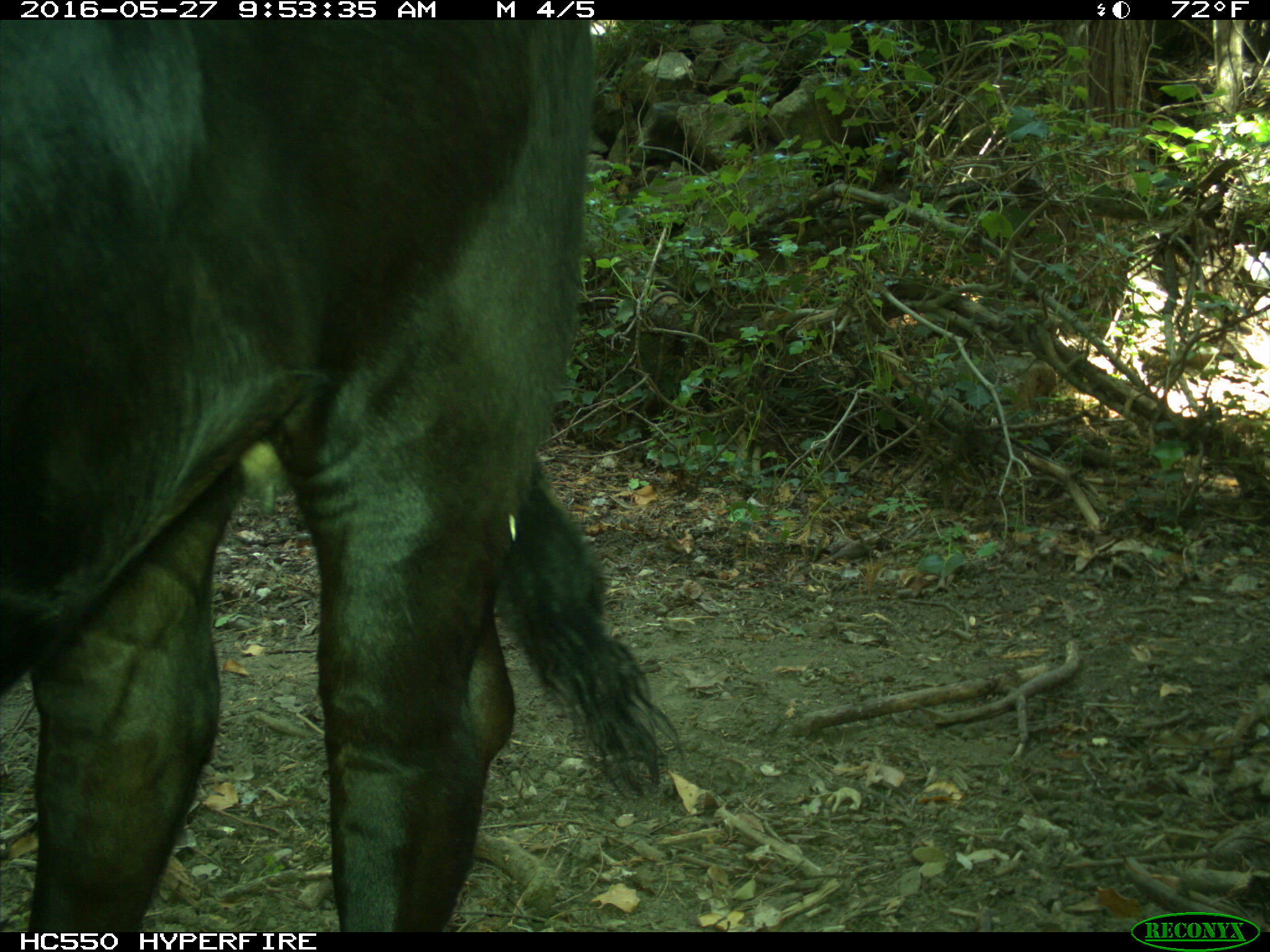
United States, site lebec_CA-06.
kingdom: Animalia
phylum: Chordata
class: Mammalia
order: Artiodactyla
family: Bovidae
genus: Bos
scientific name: Bos taurus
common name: domestic cow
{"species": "Bos taurus (domestic cow)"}